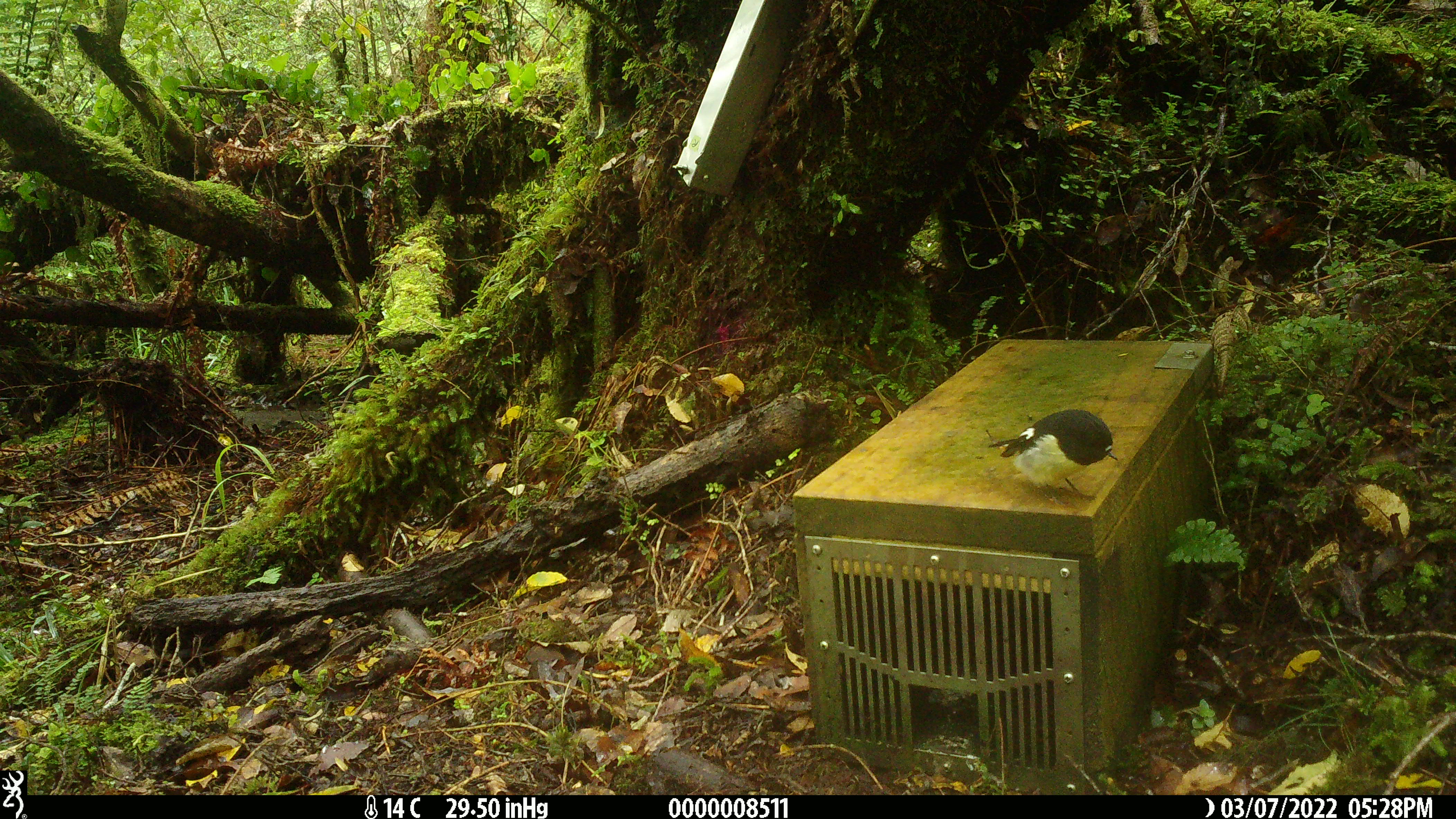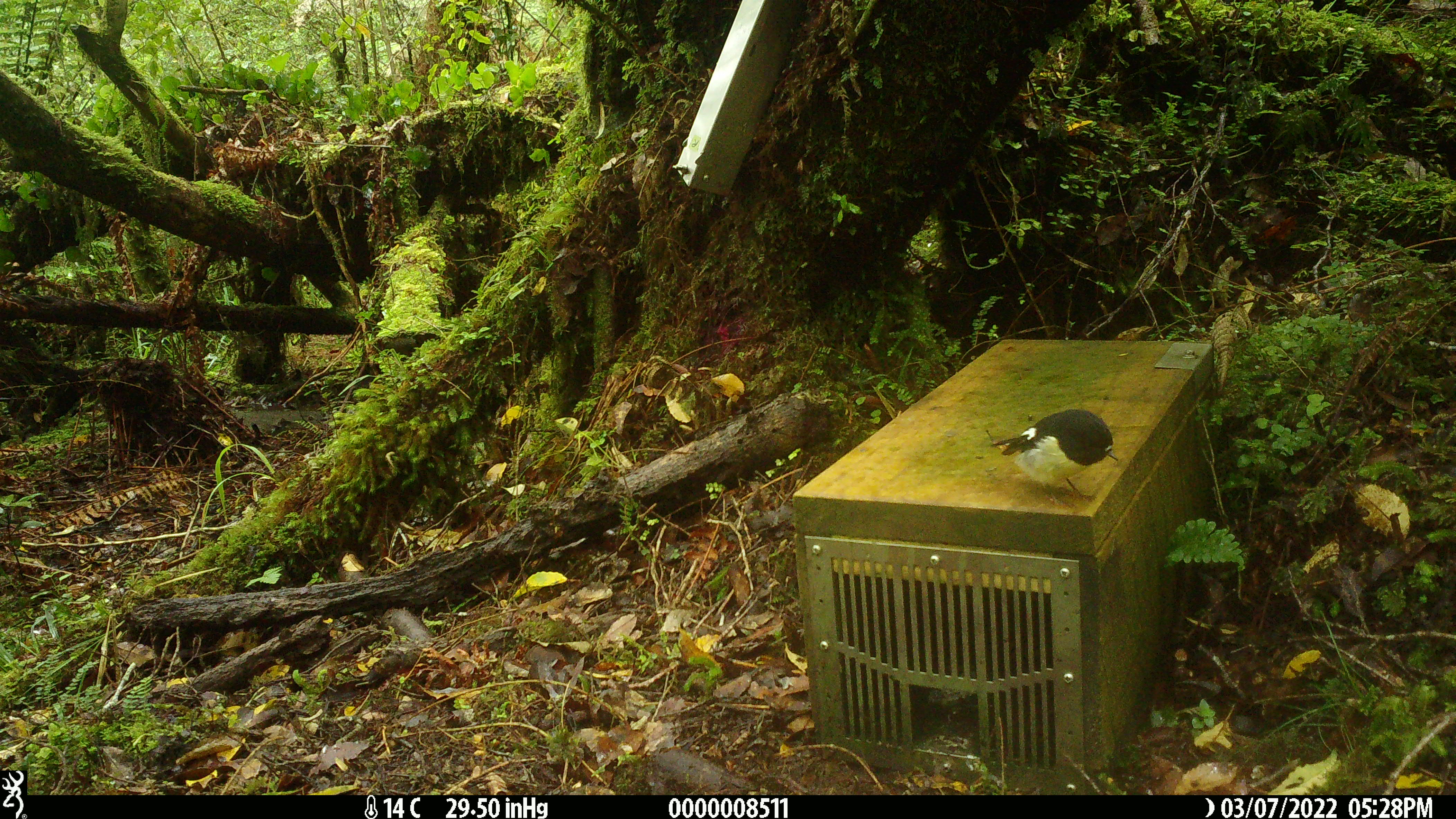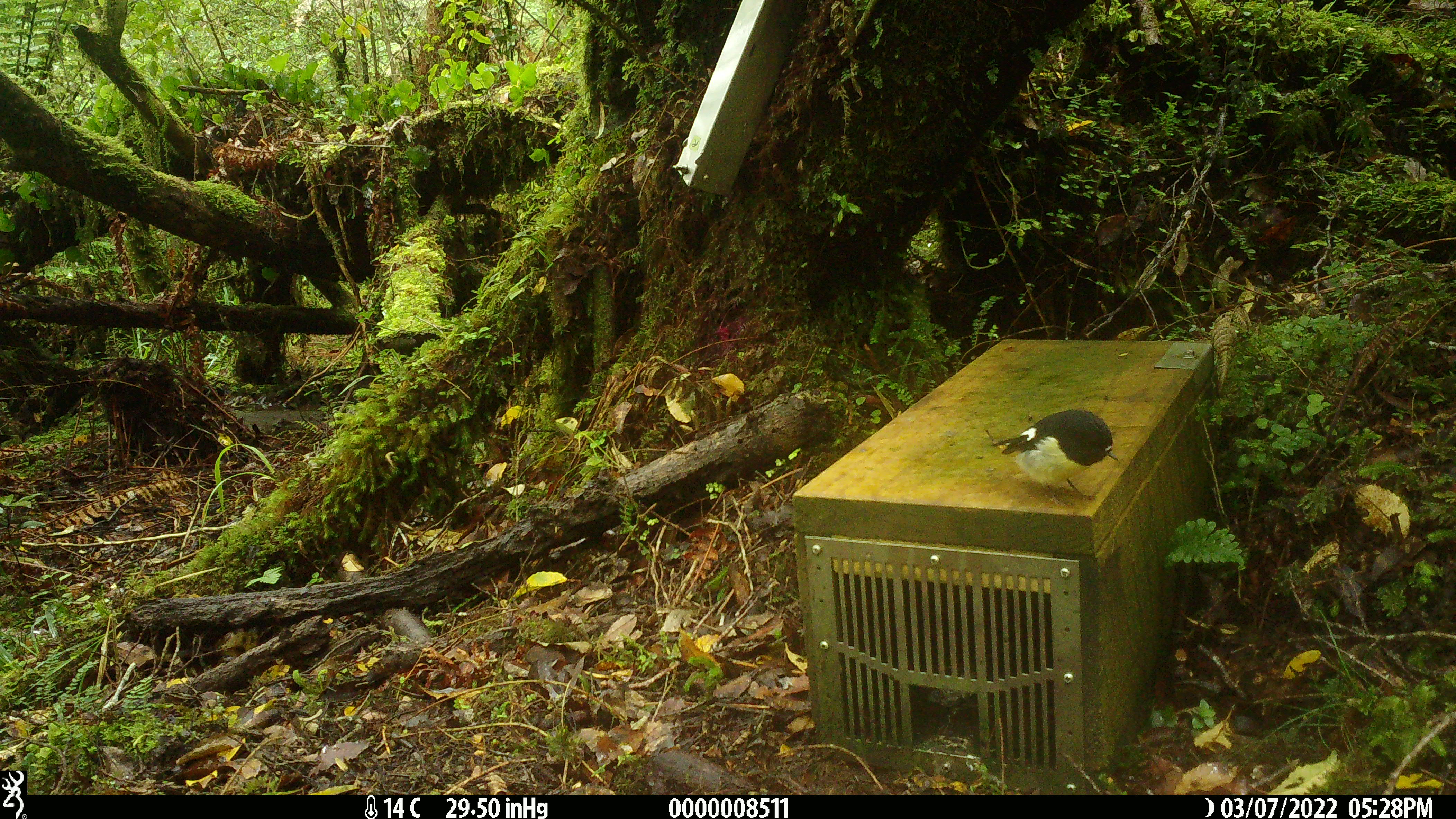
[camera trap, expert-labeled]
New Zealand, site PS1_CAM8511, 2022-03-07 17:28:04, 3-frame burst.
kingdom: Animalia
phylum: Chordata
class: Aves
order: Passeriformes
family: Petroicidae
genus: Petroica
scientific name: Petroica macrocephala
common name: tomtit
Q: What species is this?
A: Tomtit (Petroica macrocephala).